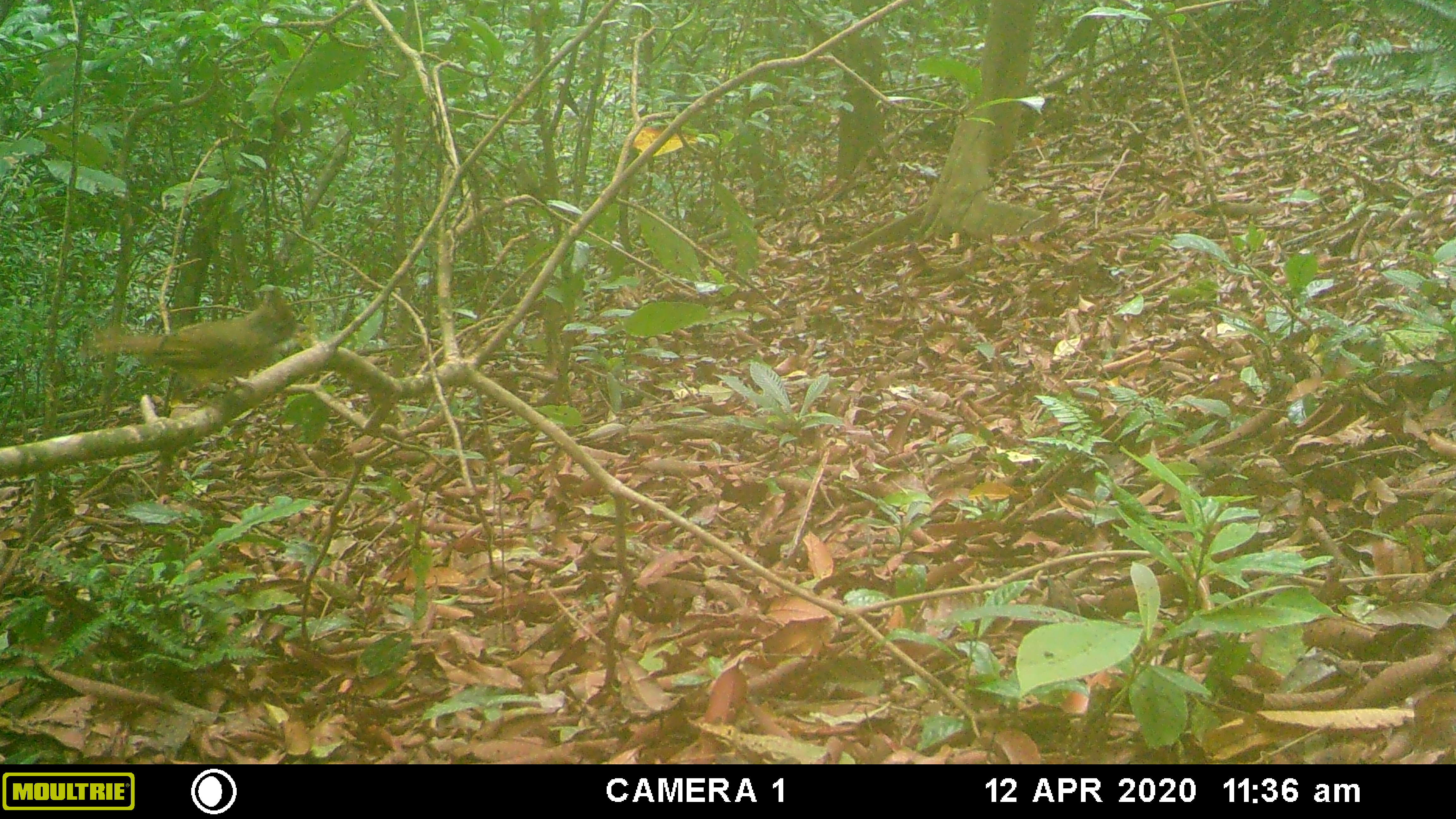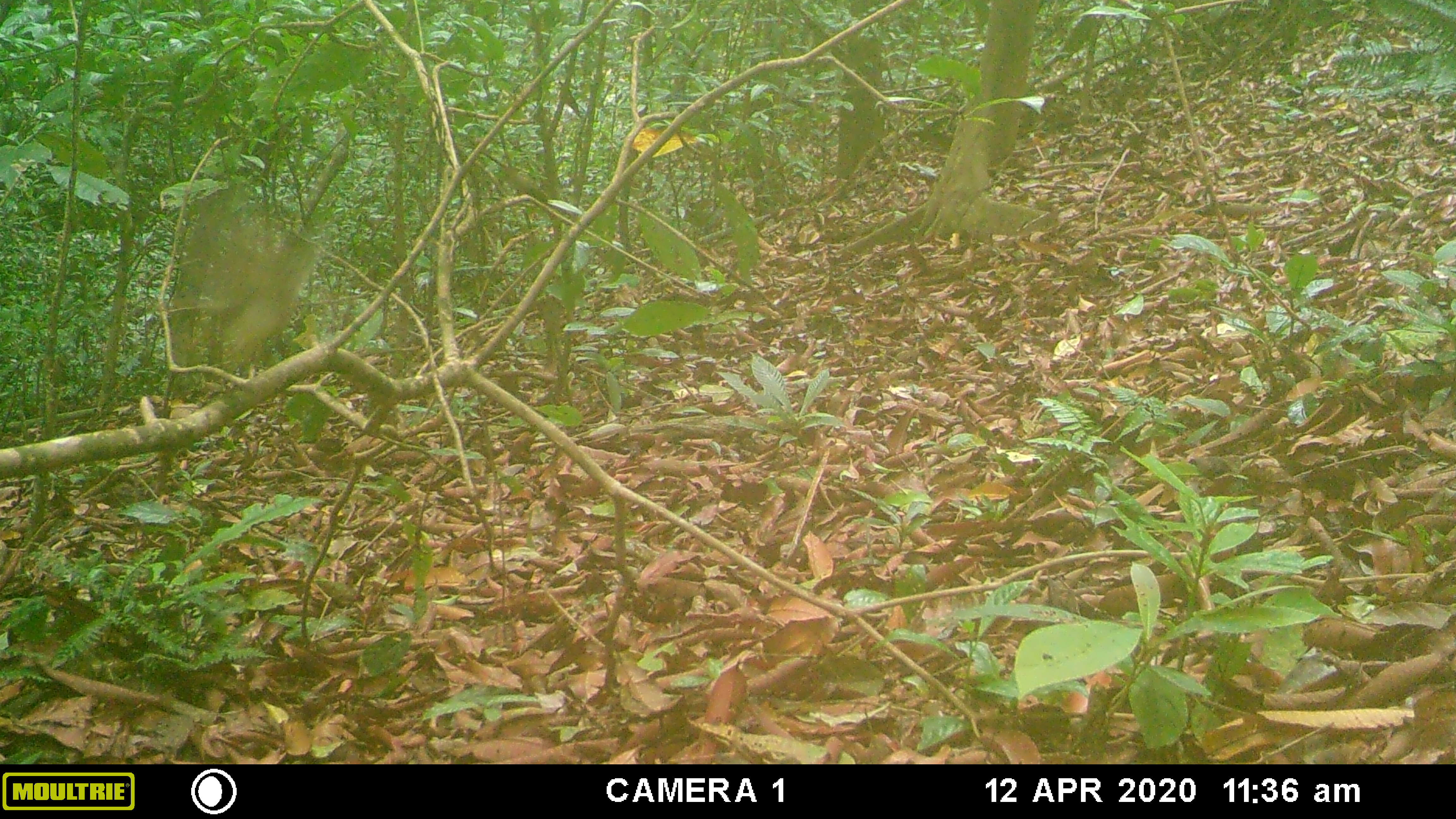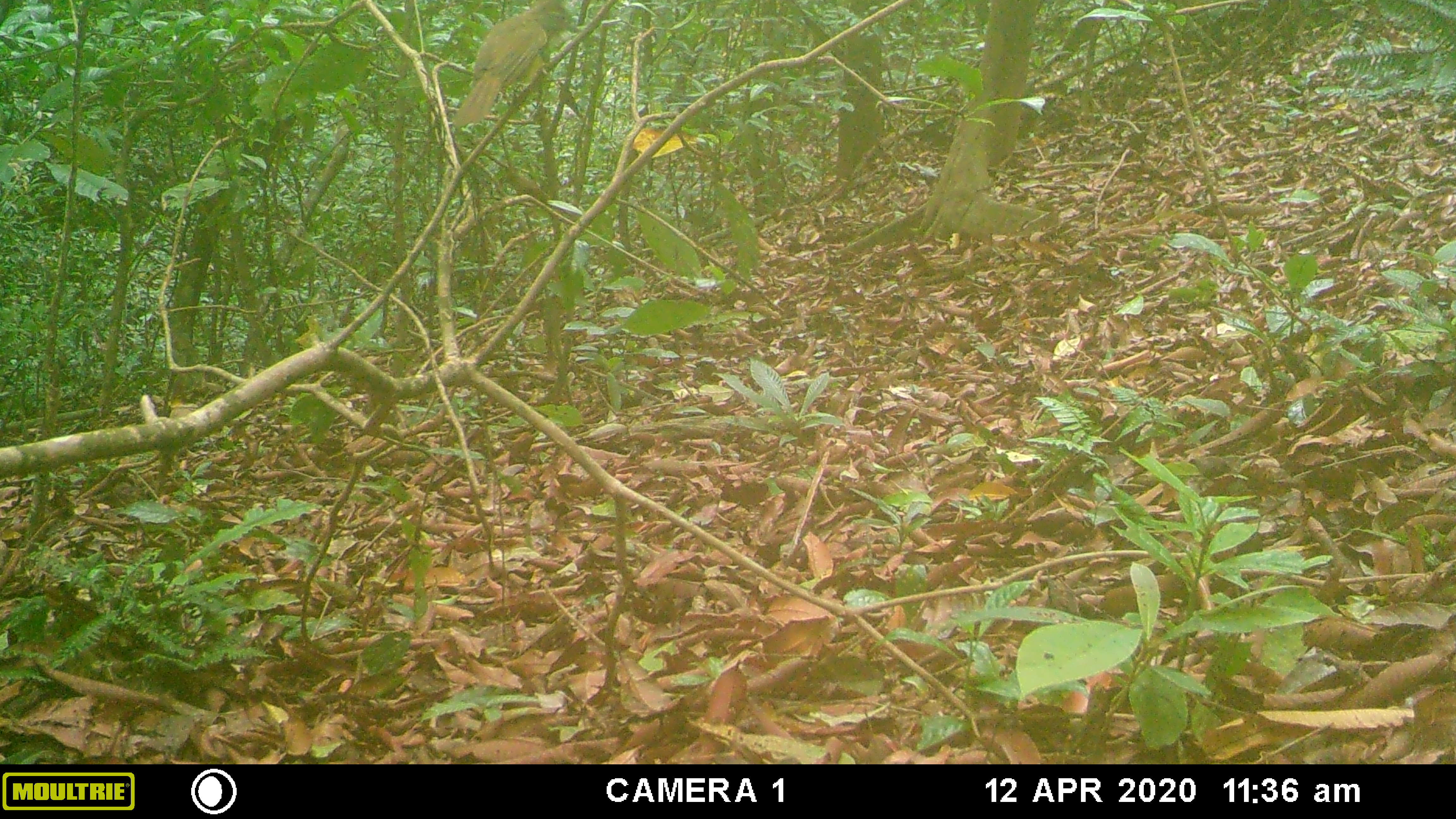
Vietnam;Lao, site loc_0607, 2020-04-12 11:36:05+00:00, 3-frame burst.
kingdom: Animalia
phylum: Chordata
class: Aves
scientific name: Aves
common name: bird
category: unidentified bird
Unidentified bird (bird) (Aves). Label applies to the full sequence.